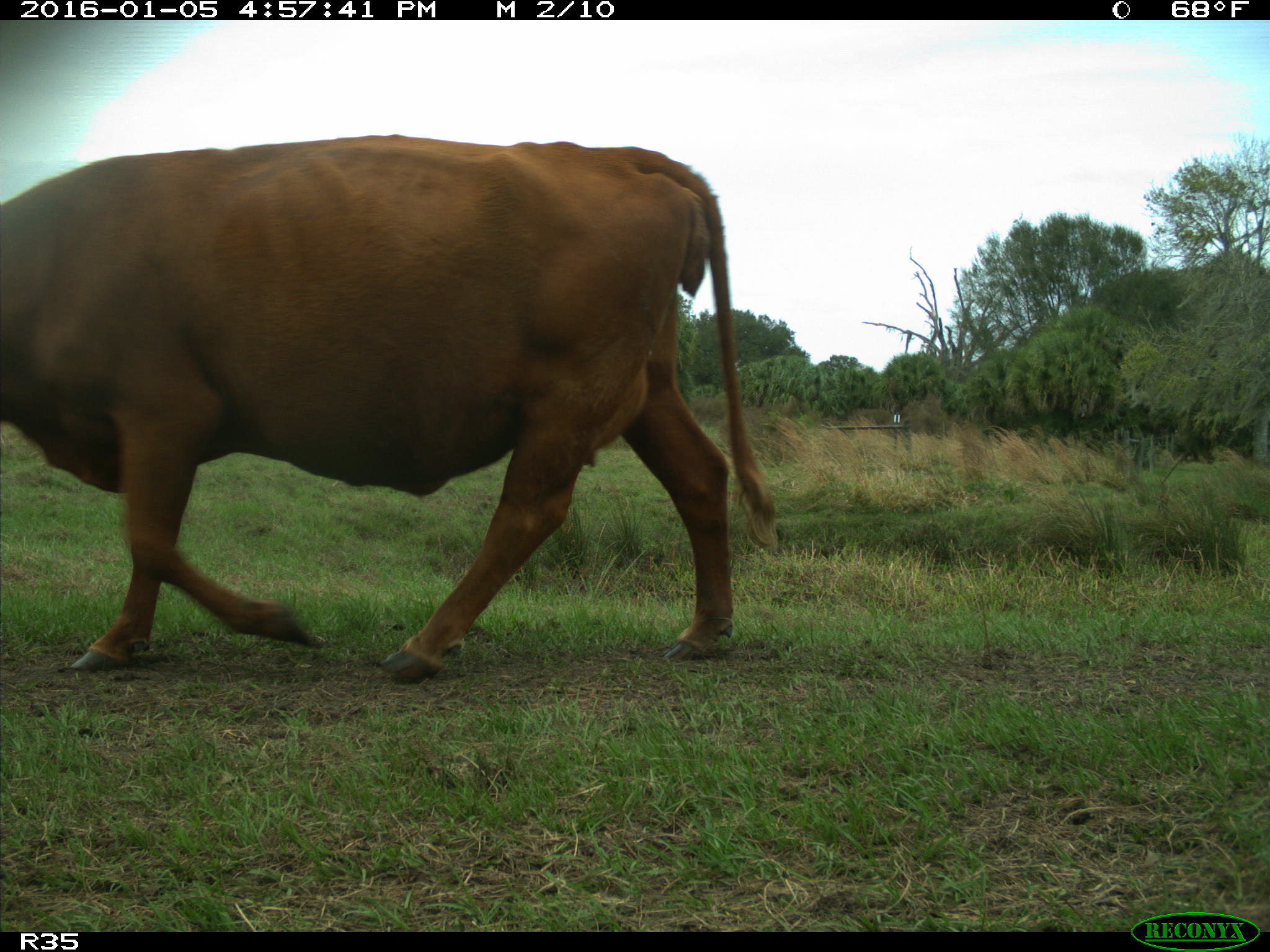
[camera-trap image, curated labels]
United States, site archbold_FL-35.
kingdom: Animalia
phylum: Chordata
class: Mammalia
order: Artiodactyla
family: Bovidae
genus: Bos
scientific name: Bos taurus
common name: domestic cow